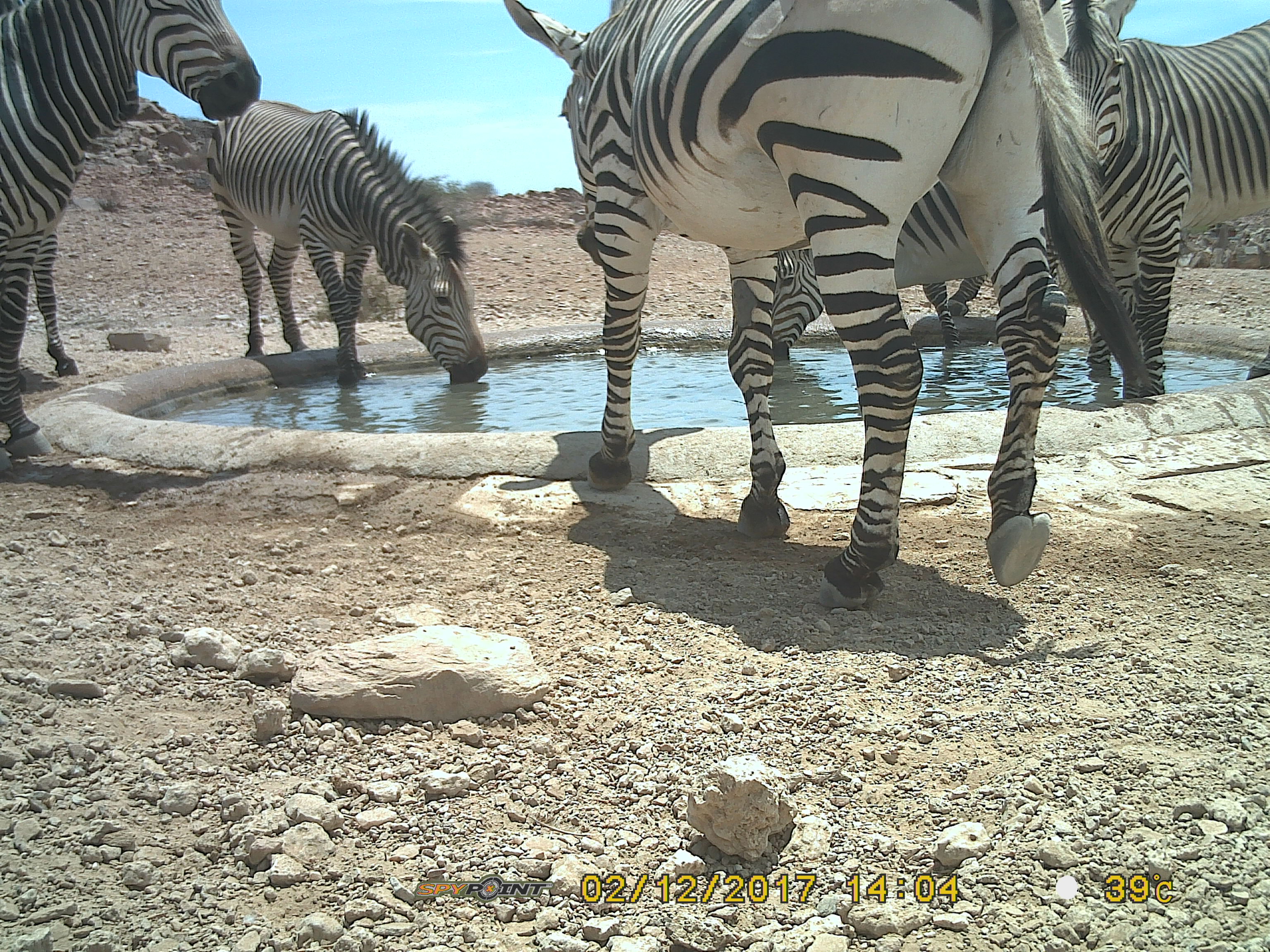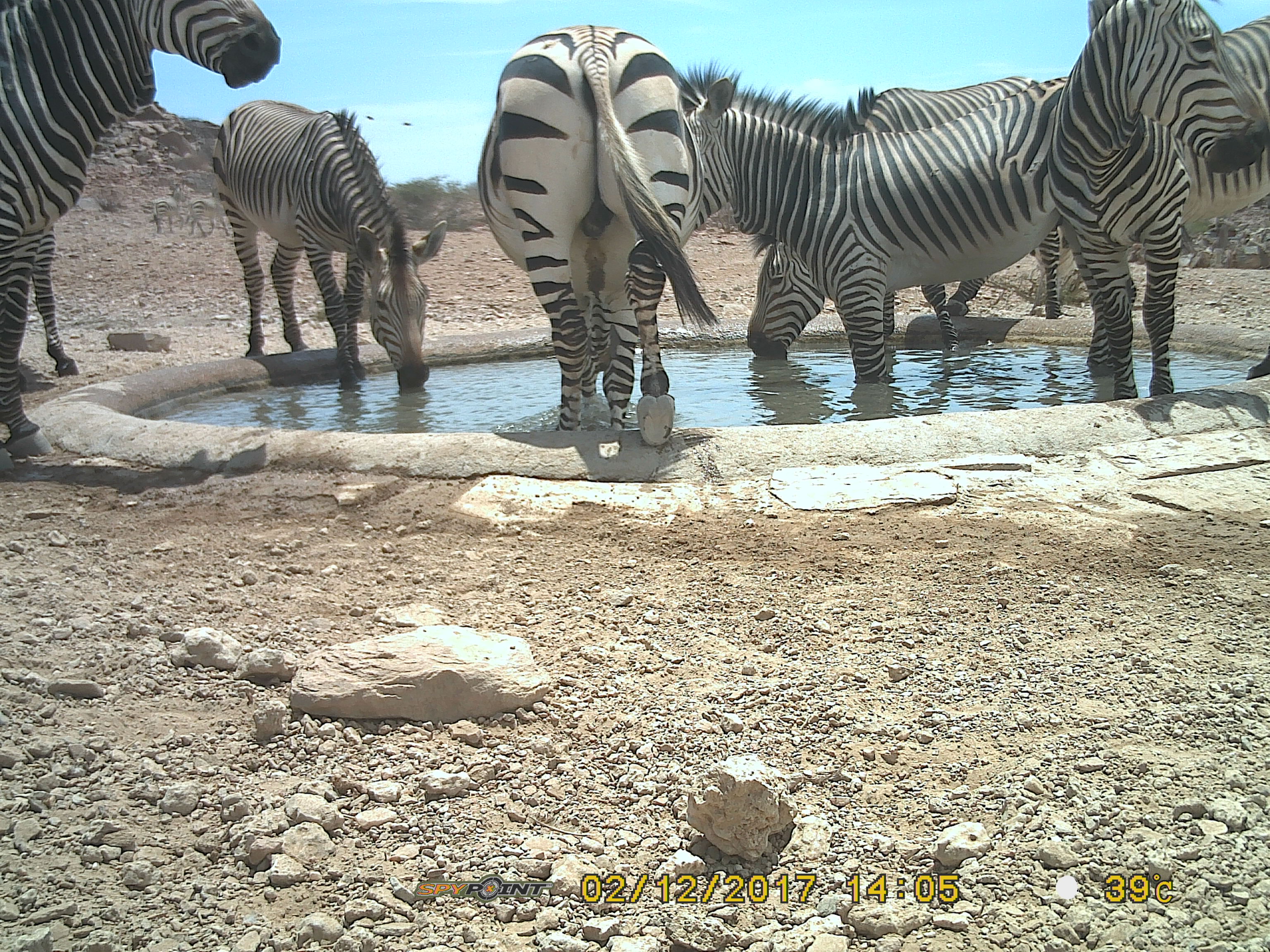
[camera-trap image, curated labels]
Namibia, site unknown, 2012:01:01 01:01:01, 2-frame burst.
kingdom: Animalia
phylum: Chordata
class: Mammalia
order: Perissodactyla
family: Equidae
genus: Equus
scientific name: Equus zebra hartmannae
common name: hartmann's mountain zebra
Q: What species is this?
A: Equus zebra hartmannae (hartmann's mountain zebra).